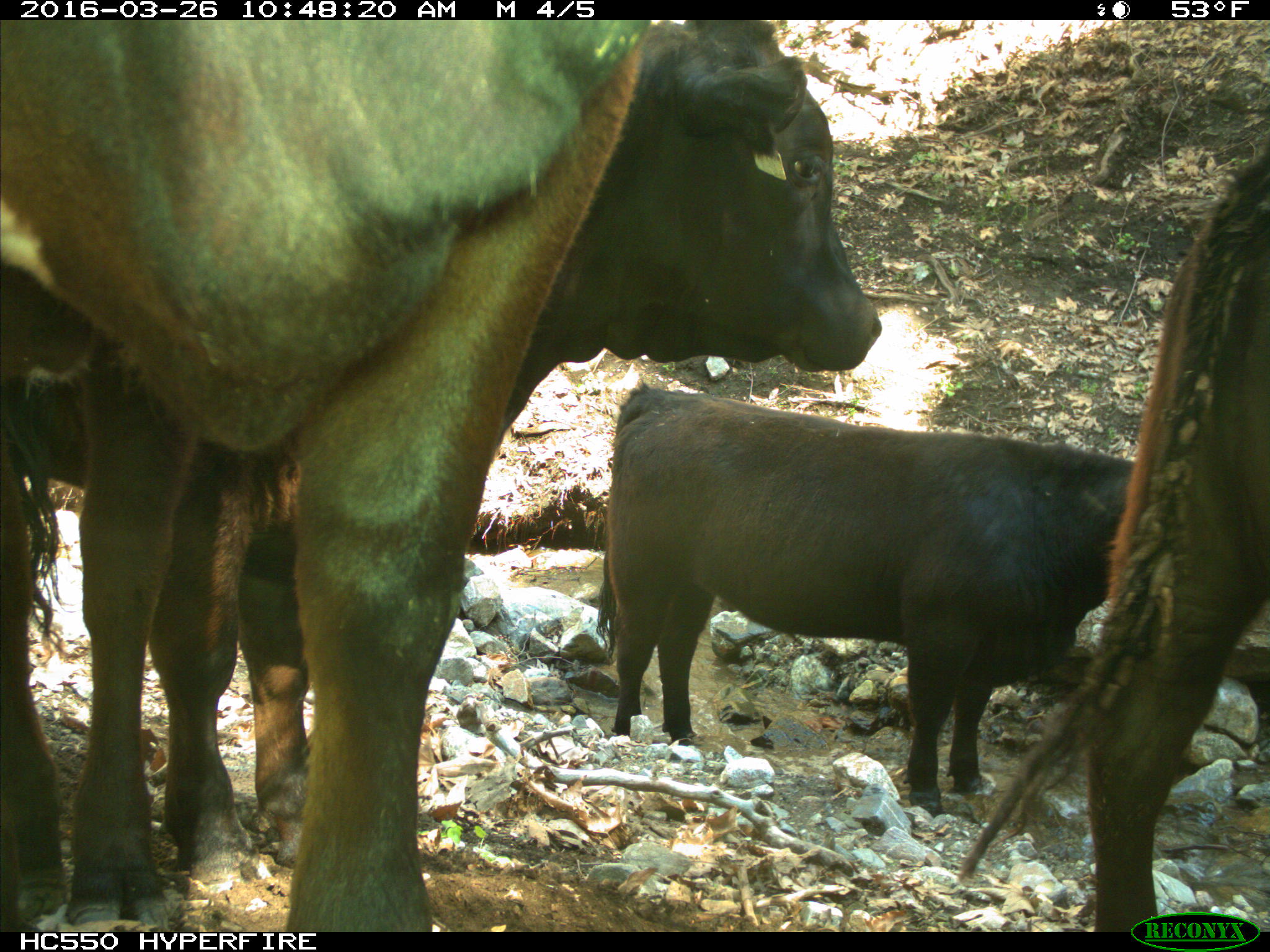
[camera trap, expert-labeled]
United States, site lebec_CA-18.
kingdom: Animalia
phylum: Chordata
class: Mammalia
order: Artiodactyla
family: Bovidae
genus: Bos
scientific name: Bos taurus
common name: domestic cow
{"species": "Bos taurus (domestic cow)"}